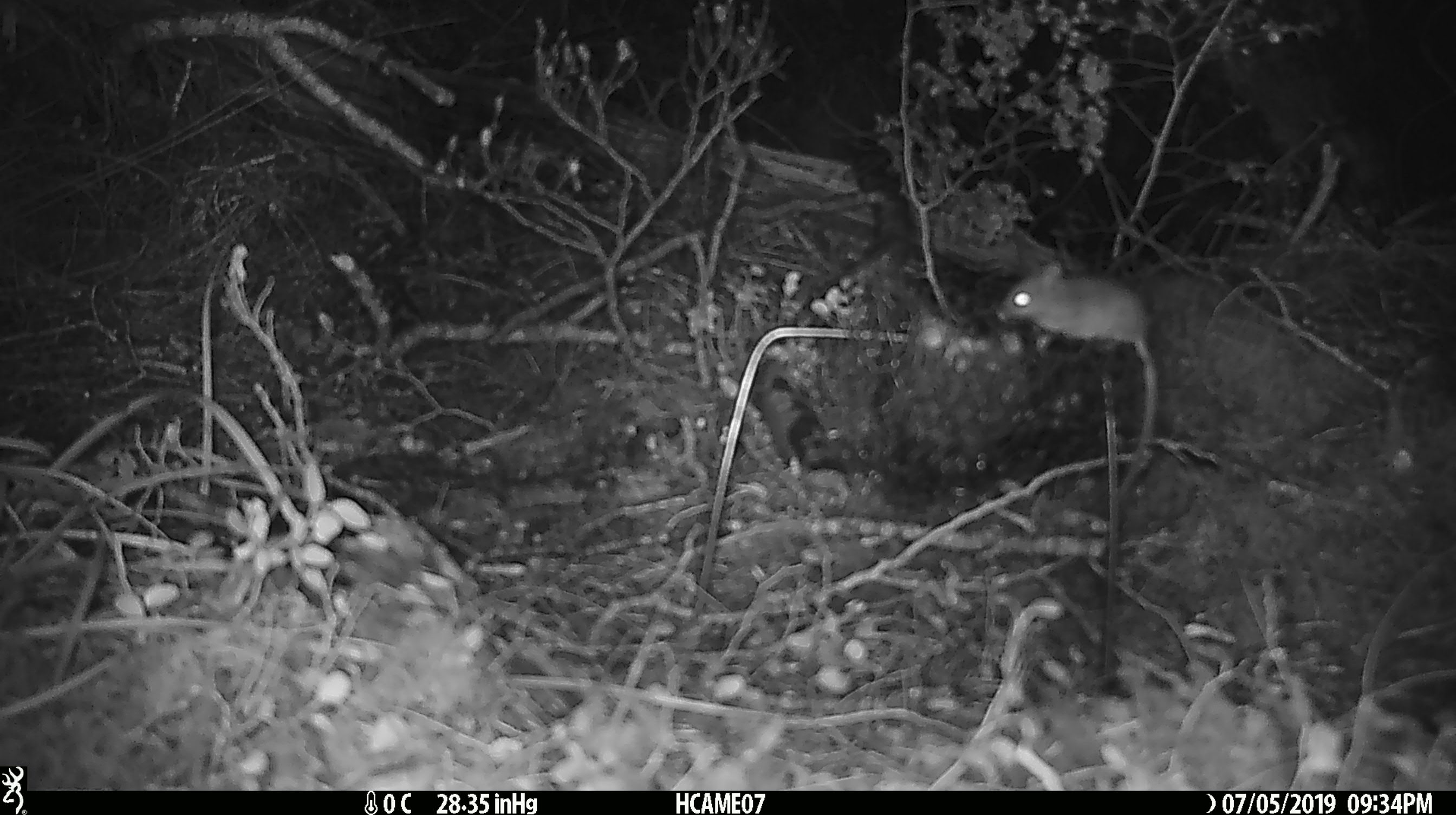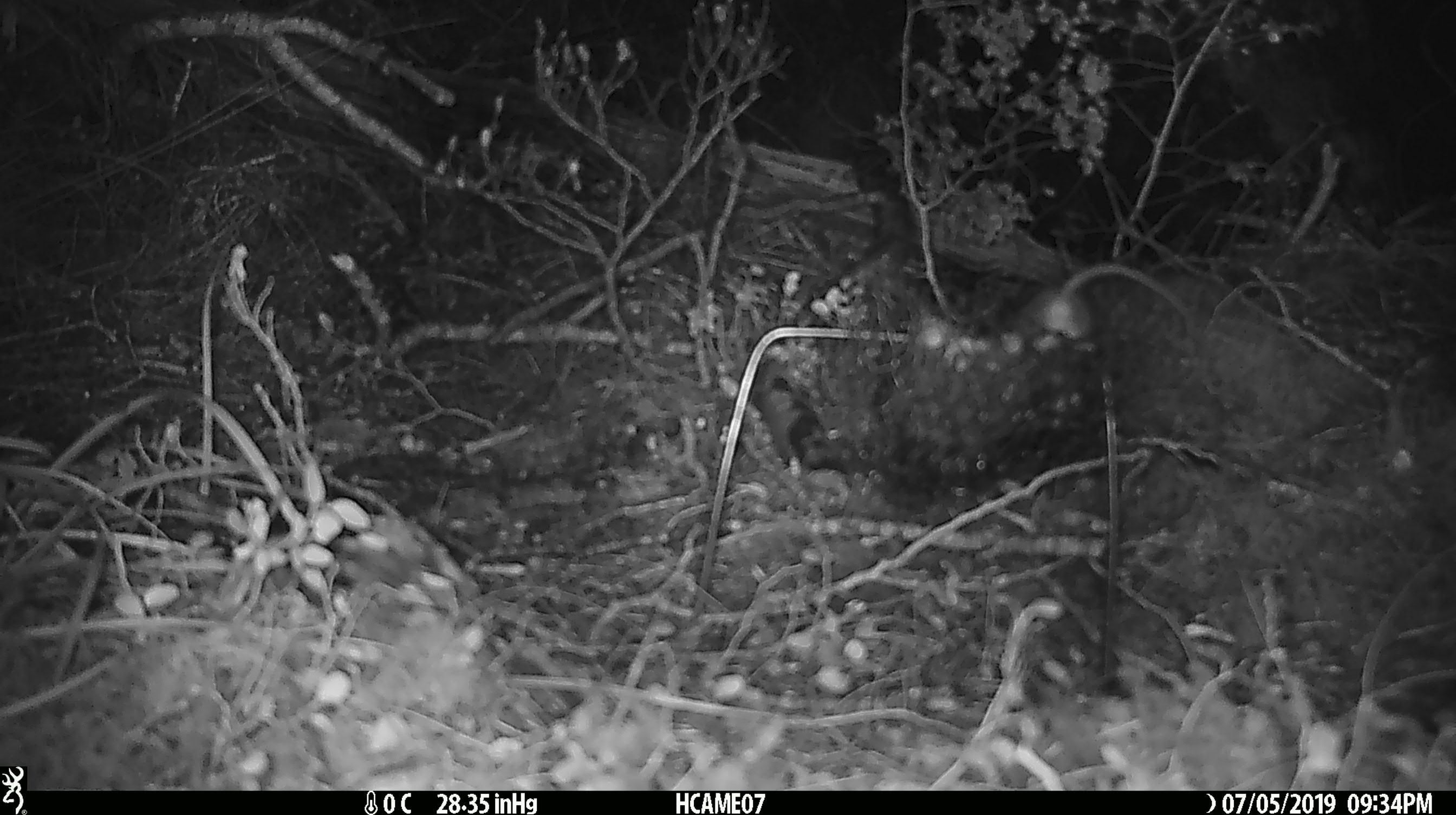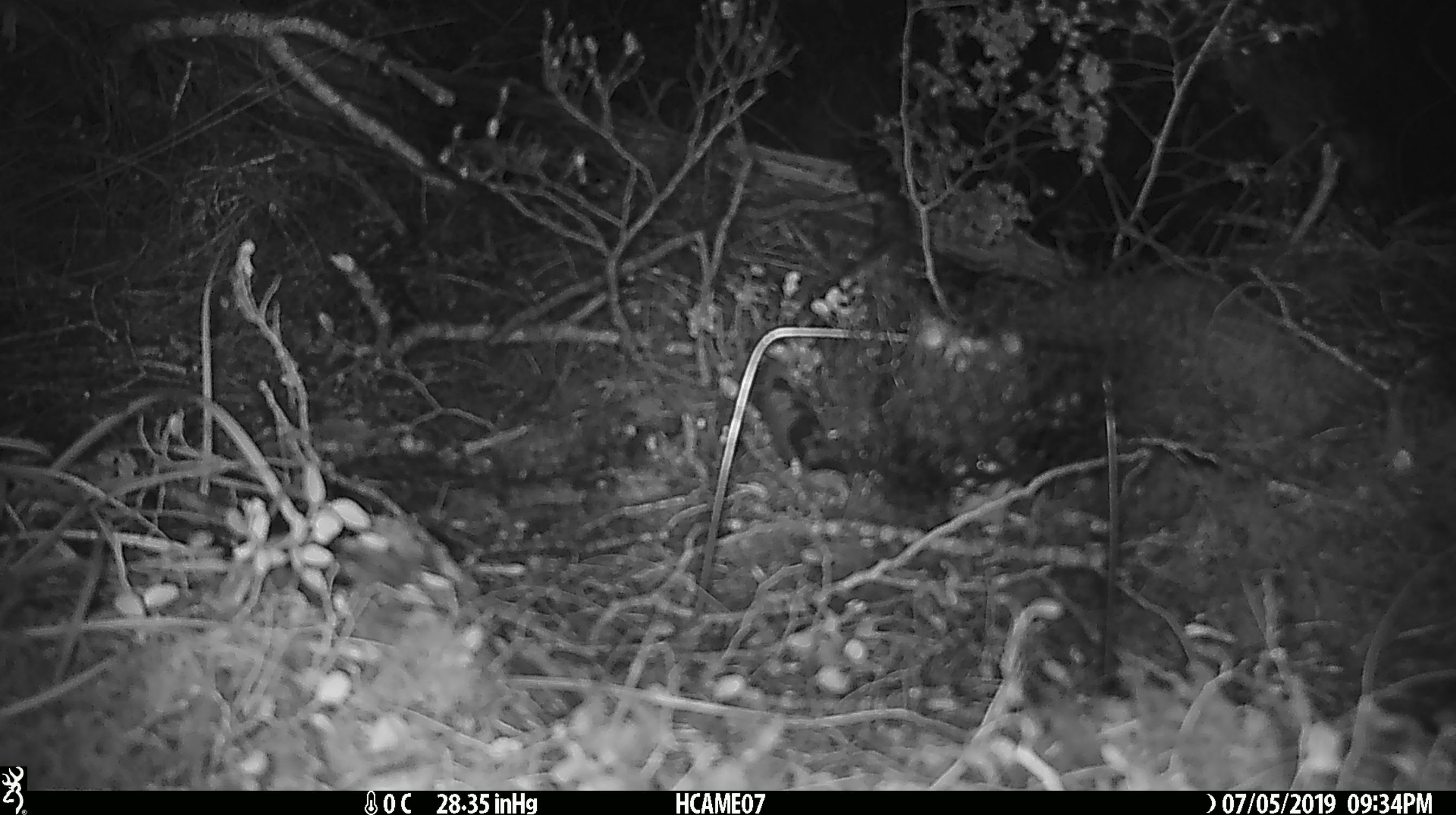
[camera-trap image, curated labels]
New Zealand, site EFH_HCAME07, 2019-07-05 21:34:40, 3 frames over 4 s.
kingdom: Animalia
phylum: Chordata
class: Mammalia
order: Rodentia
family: Muridae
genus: Mus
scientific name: Mus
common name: mouse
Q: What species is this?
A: Mouse (Mus).